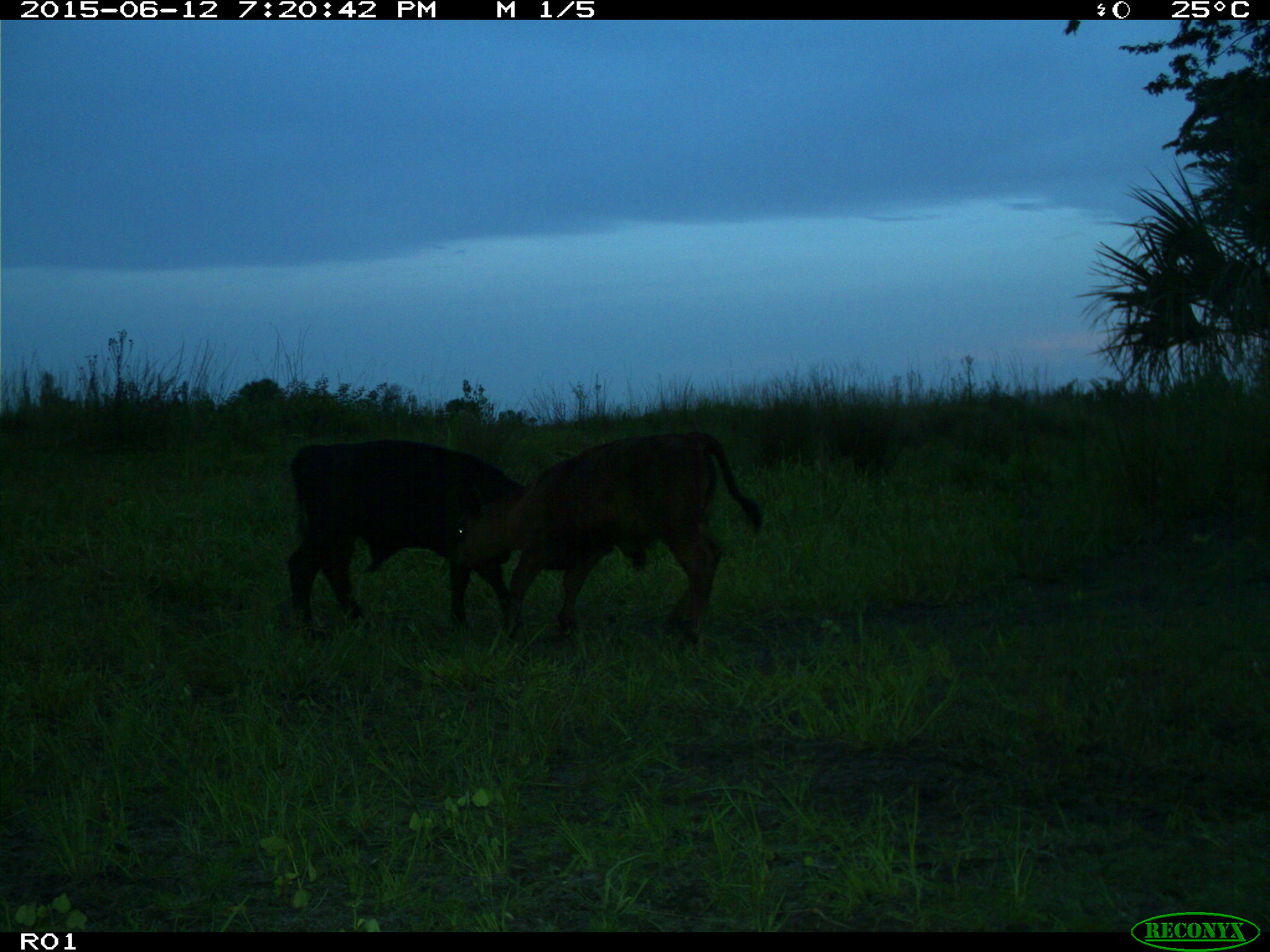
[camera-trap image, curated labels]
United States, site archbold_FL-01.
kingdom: Animalia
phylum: Chordata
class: Mammalia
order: Artiodactyla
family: Bovidae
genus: Bos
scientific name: Bos taurus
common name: domestic cow